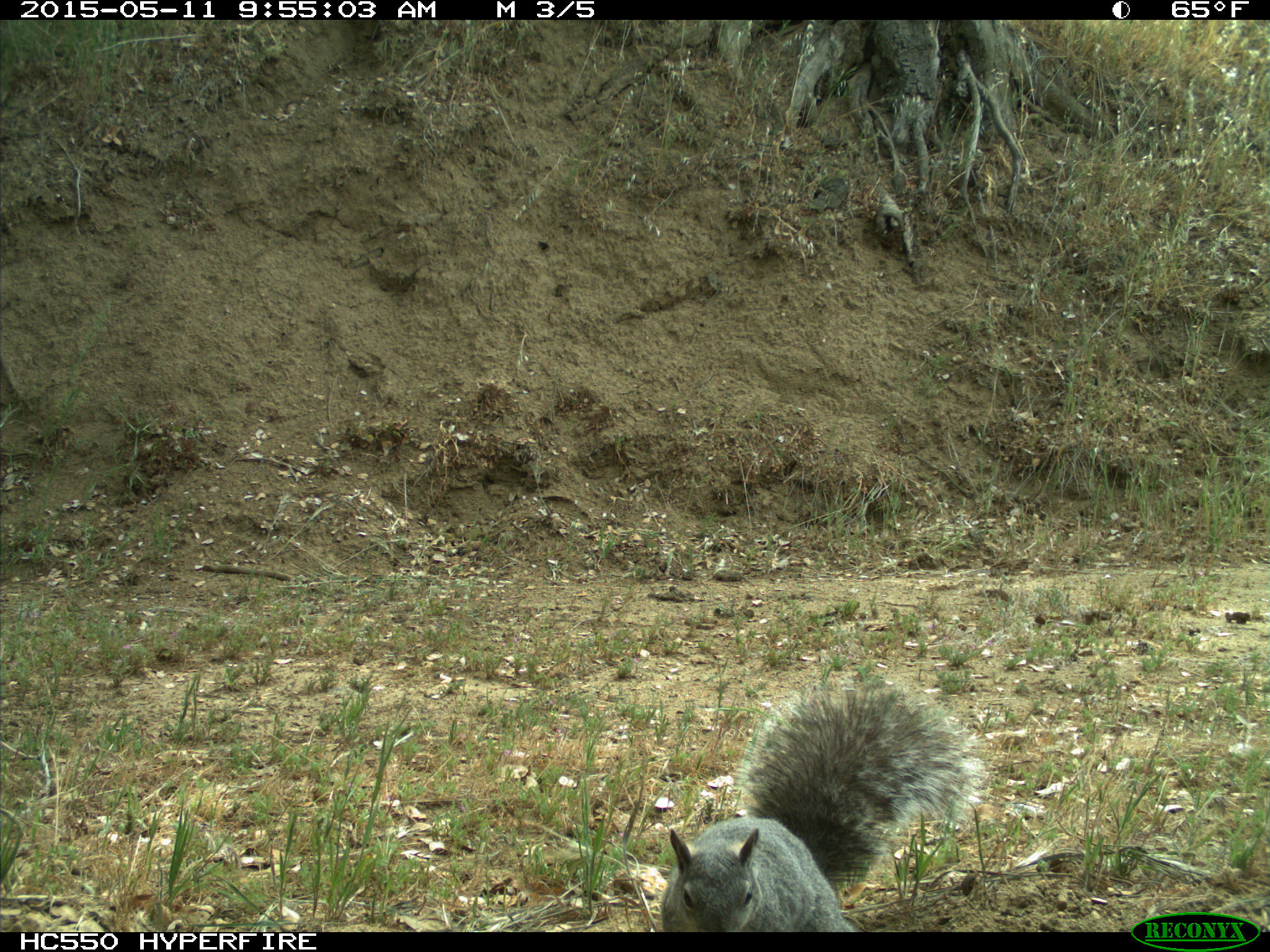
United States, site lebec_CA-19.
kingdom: Animalia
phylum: Chordata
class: Mammalia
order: Rodentia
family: Sciuridae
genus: Sciurus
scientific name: Sciurus carolinensis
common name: eastern gray squirrel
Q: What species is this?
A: Sciurus carolinensis (eastern gray squirrel).